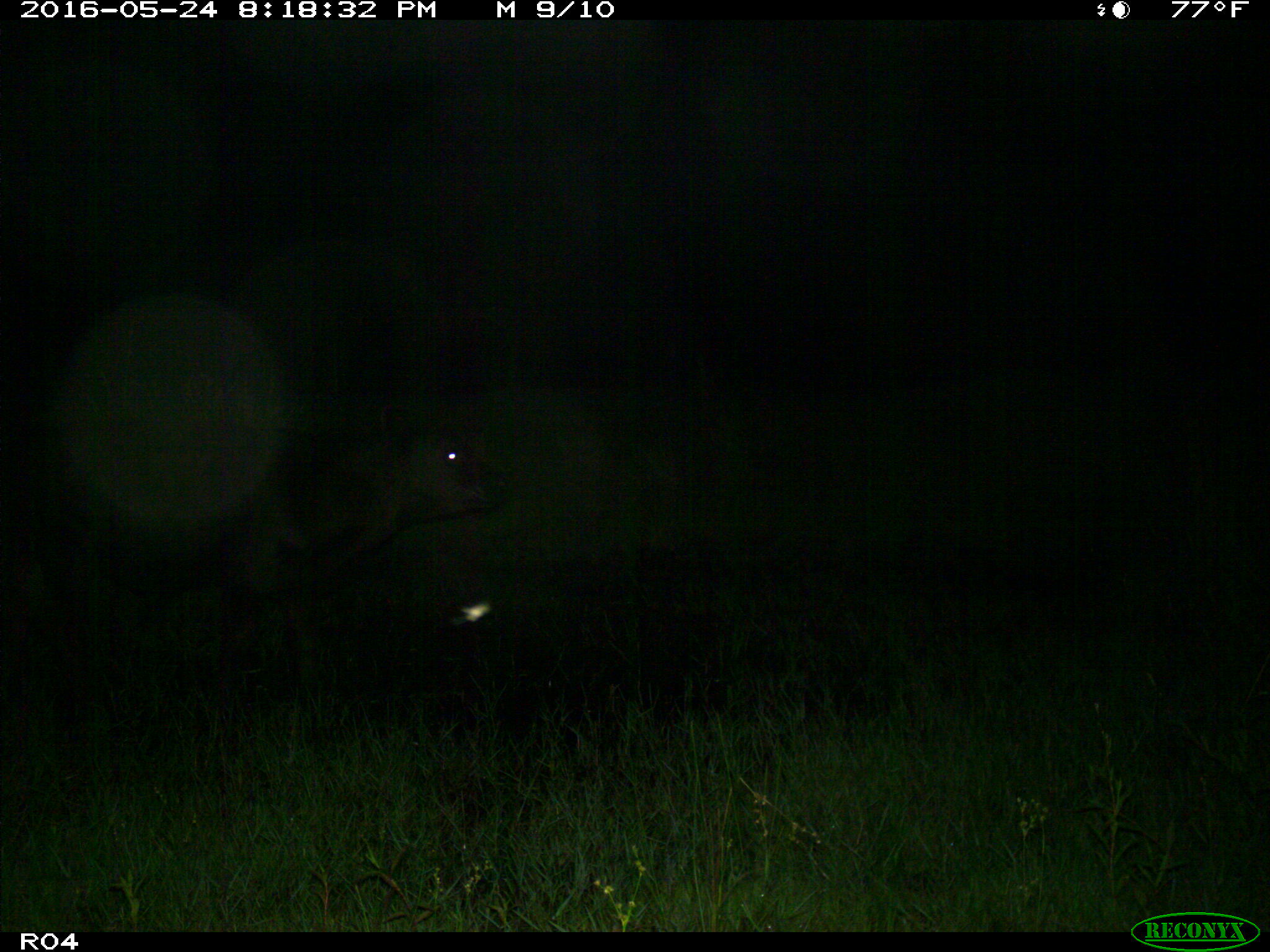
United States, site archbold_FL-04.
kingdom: Animalia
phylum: Chordata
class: Mammalia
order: Artiodactyla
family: Bovidae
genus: Bos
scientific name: Bos taurus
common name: domestic cow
Bos taurus (domestic cow).